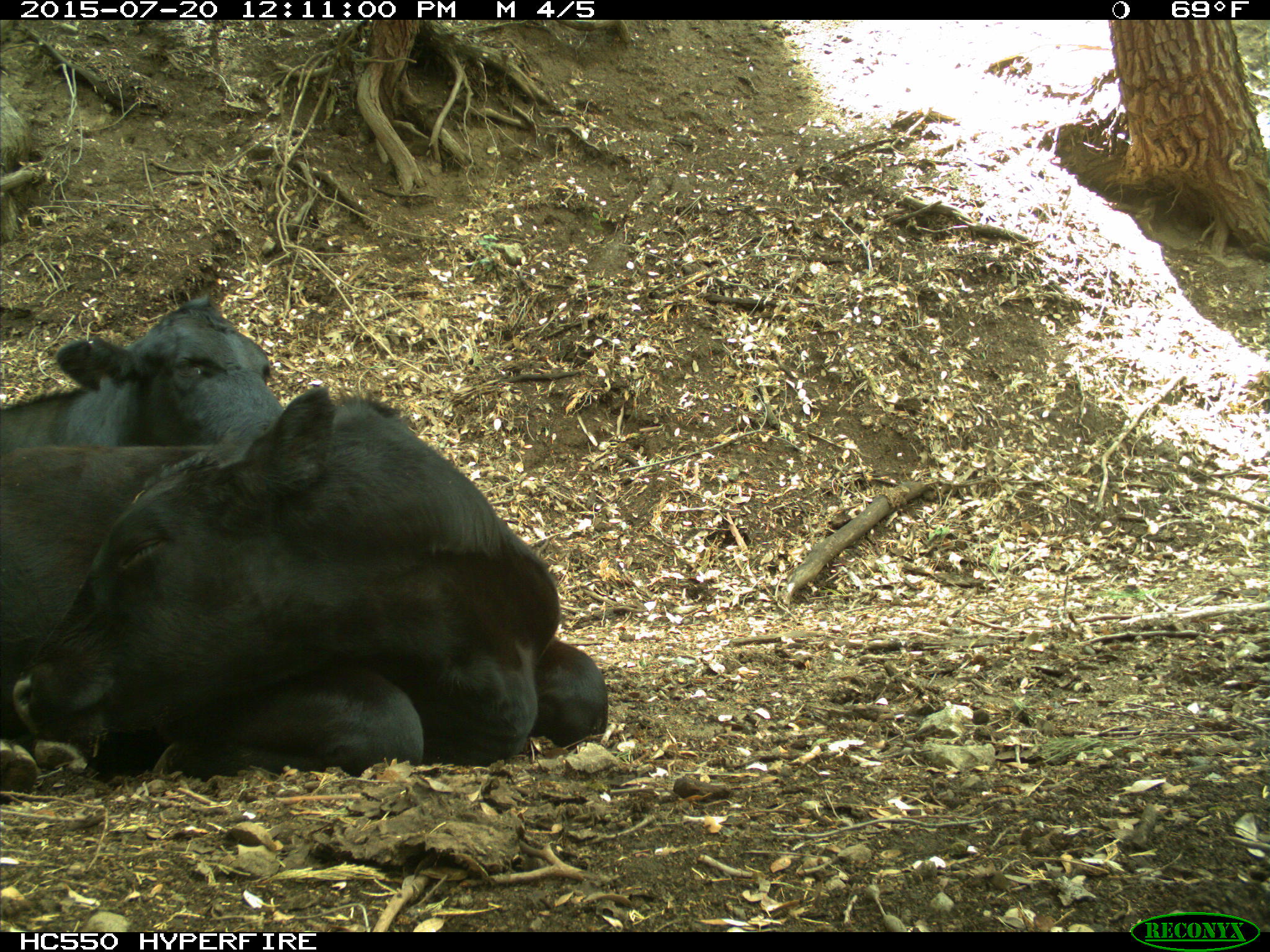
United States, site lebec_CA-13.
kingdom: Animalia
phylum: Chordata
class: Mammalia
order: Artiodactyla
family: Bovidae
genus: Bos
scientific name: Bos taurus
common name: domestic cow